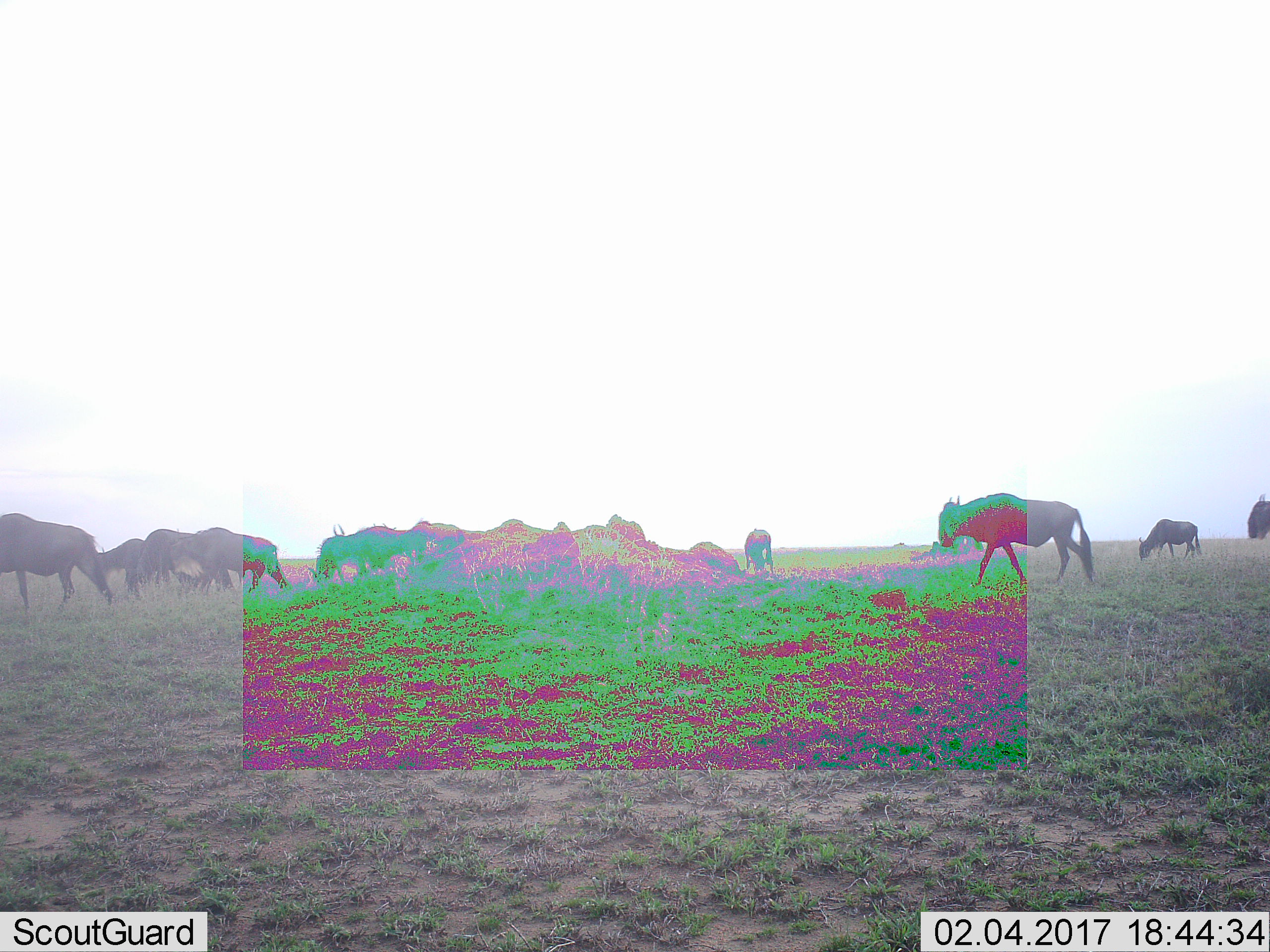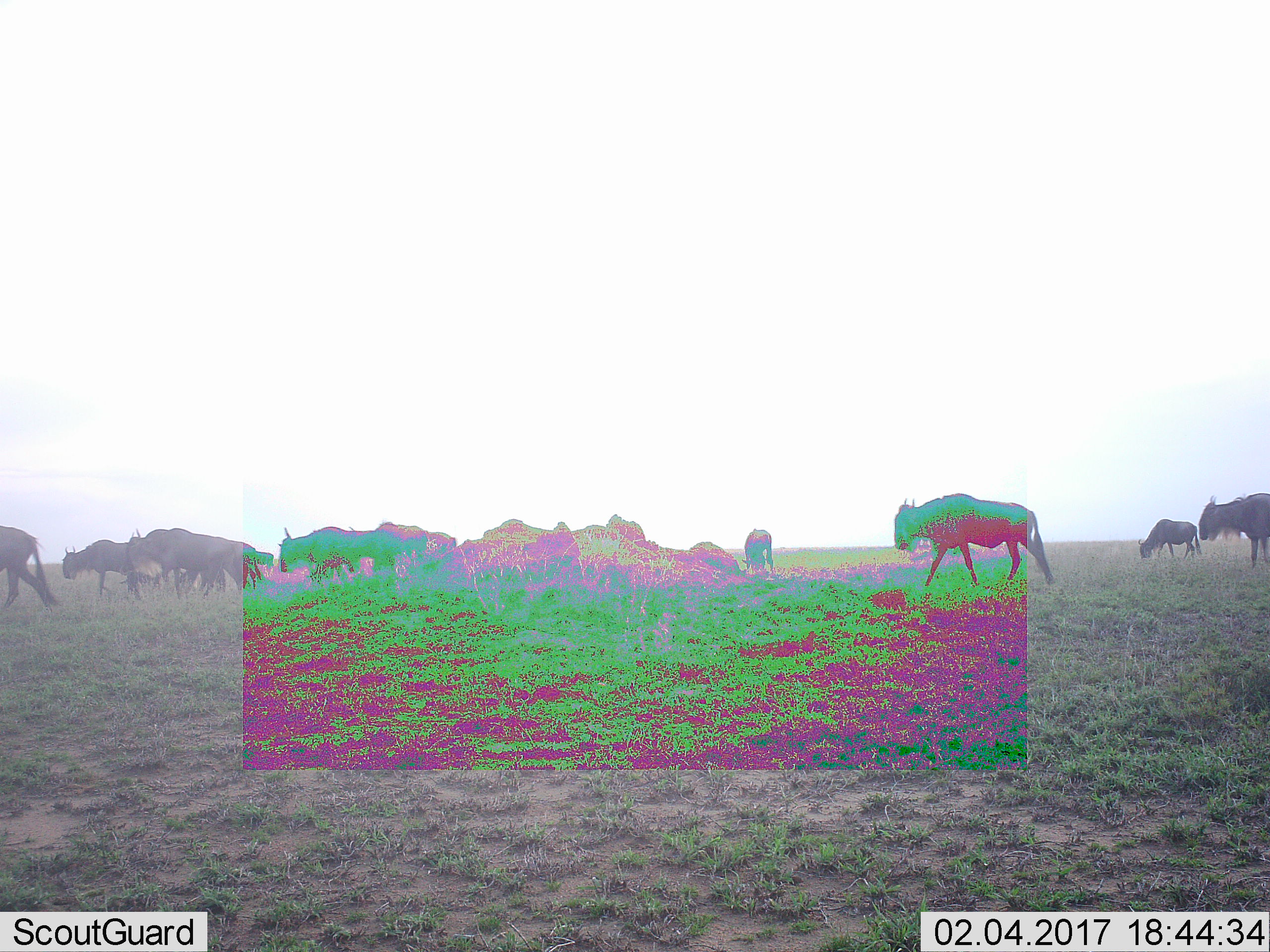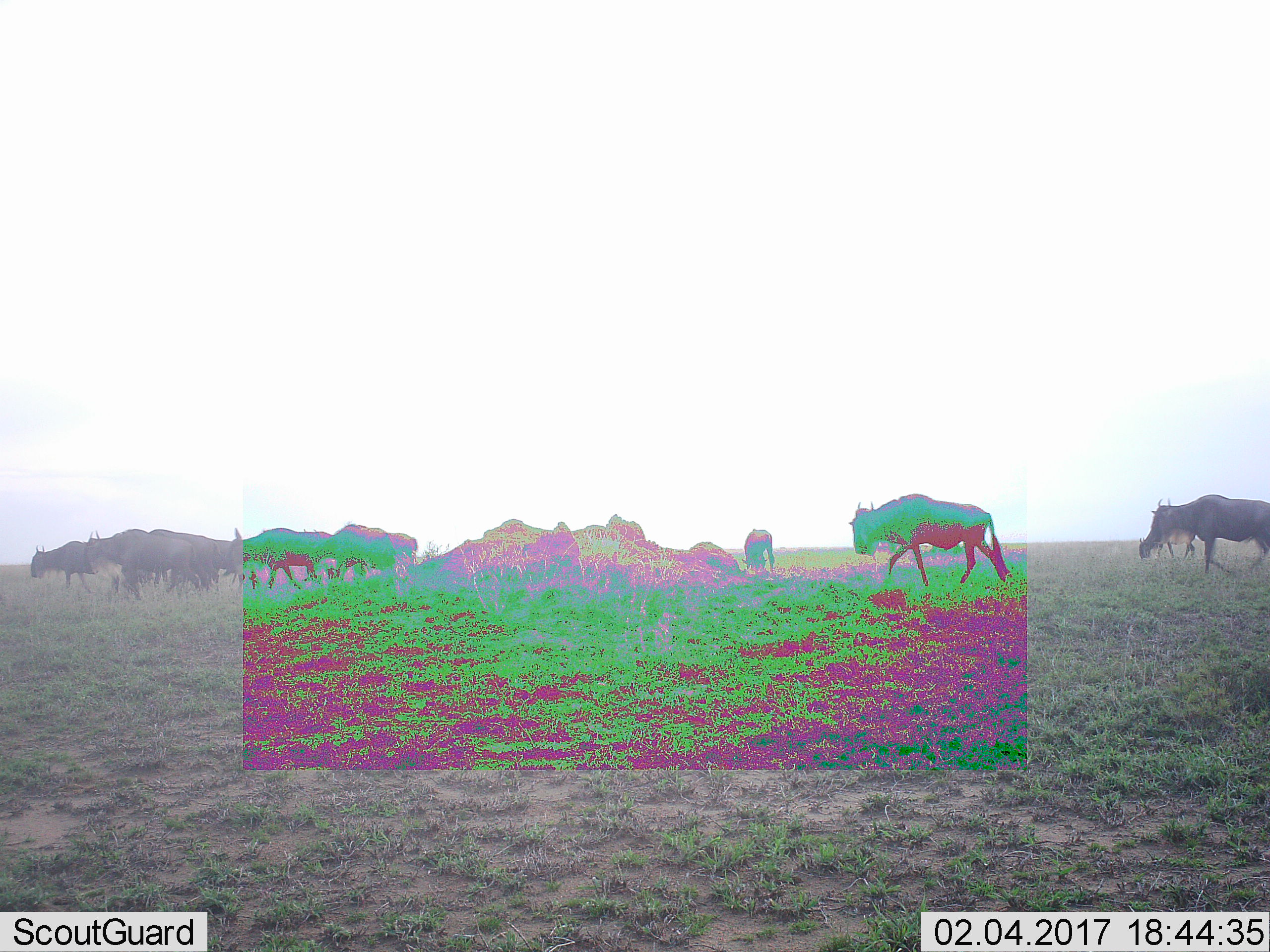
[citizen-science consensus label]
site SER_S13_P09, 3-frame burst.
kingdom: Animalia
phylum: Chordata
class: Mammalia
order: Artiodactyla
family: Bovidae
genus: Connochaetes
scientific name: Connochaetes taurinus taurinus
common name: blue wildebeest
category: wildebeestblue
Wildebeestblue (blue wildebeest) (Connochaetes taurinus taurinus), count 11-50. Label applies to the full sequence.